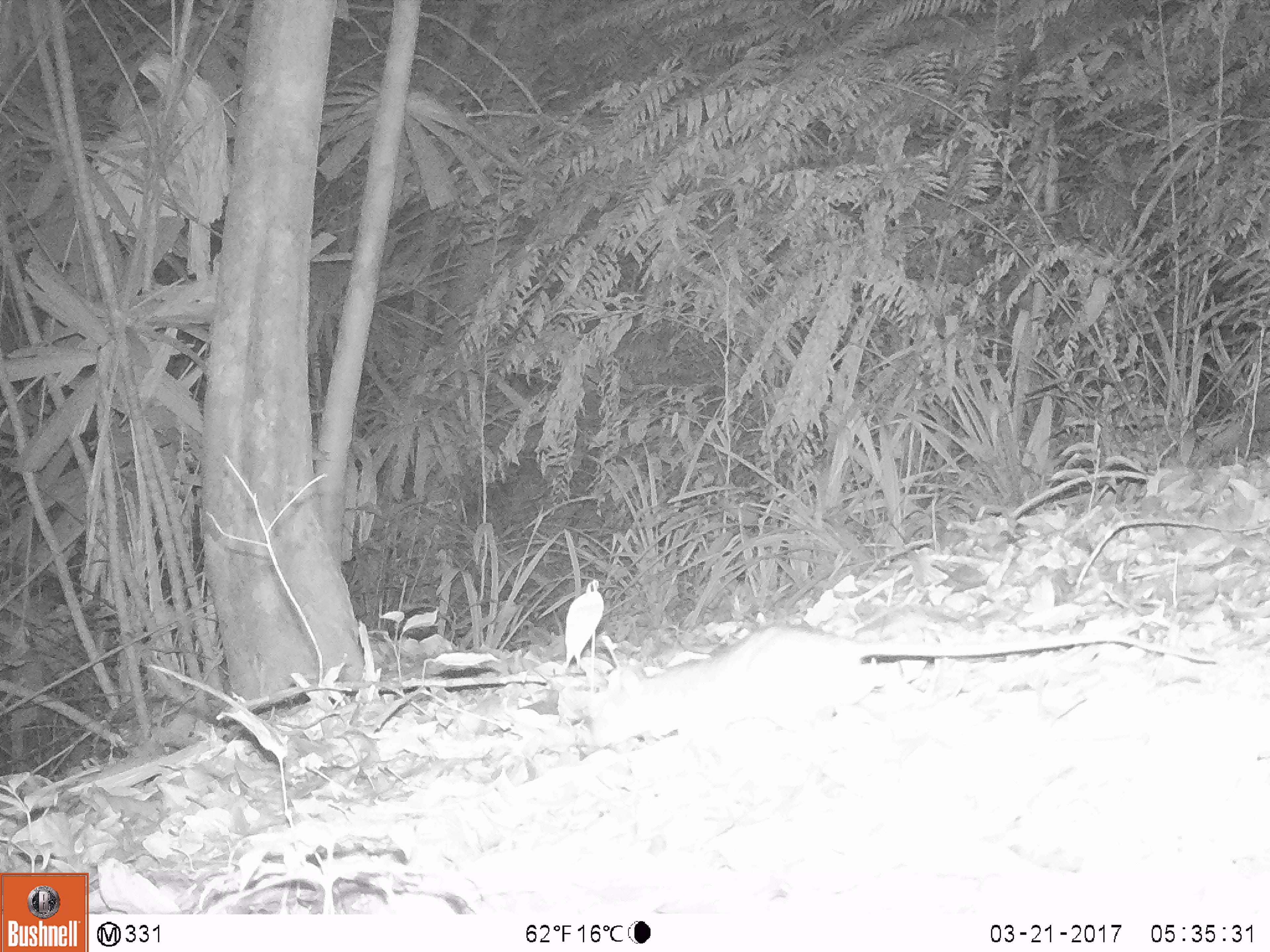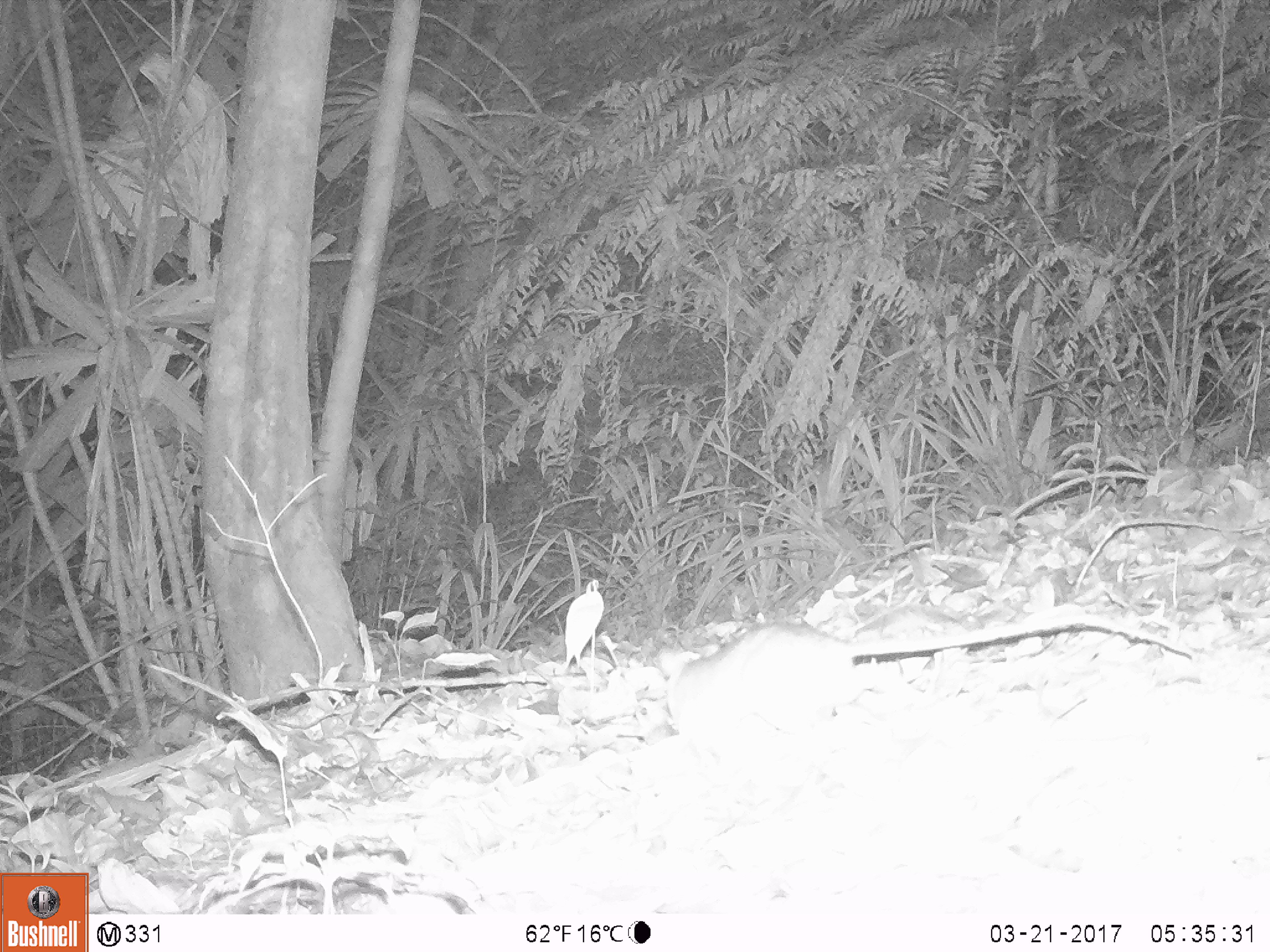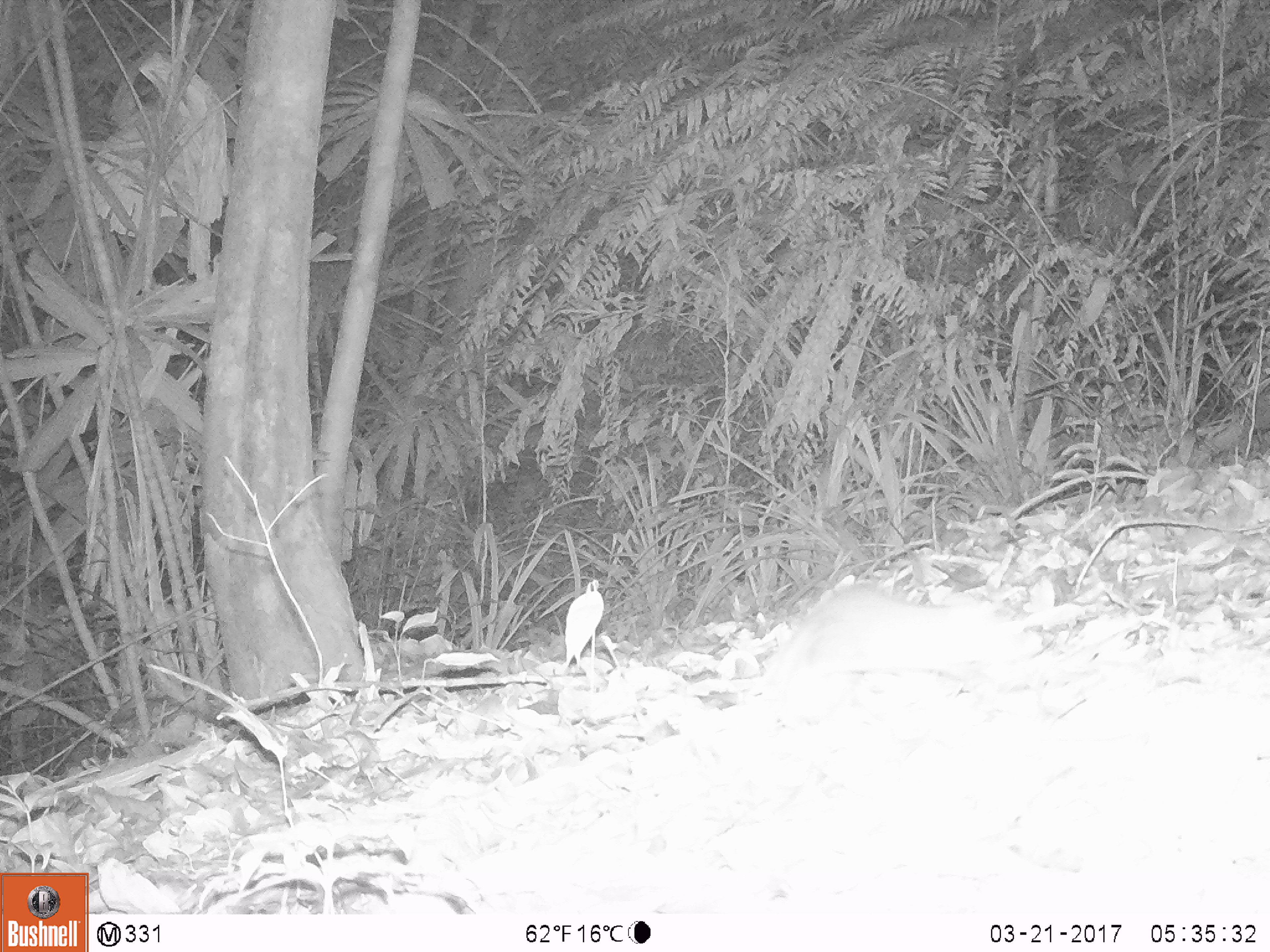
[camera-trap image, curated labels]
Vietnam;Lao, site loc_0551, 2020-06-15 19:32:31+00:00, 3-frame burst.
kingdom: Animalia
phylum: Chordata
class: Mammalia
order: Rodentia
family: Muridae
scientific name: Muridae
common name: old-world mice and rats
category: unidentified murid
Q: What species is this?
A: Unidentified murid (old-world mice and rats) (Muridae).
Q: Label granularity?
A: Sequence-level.